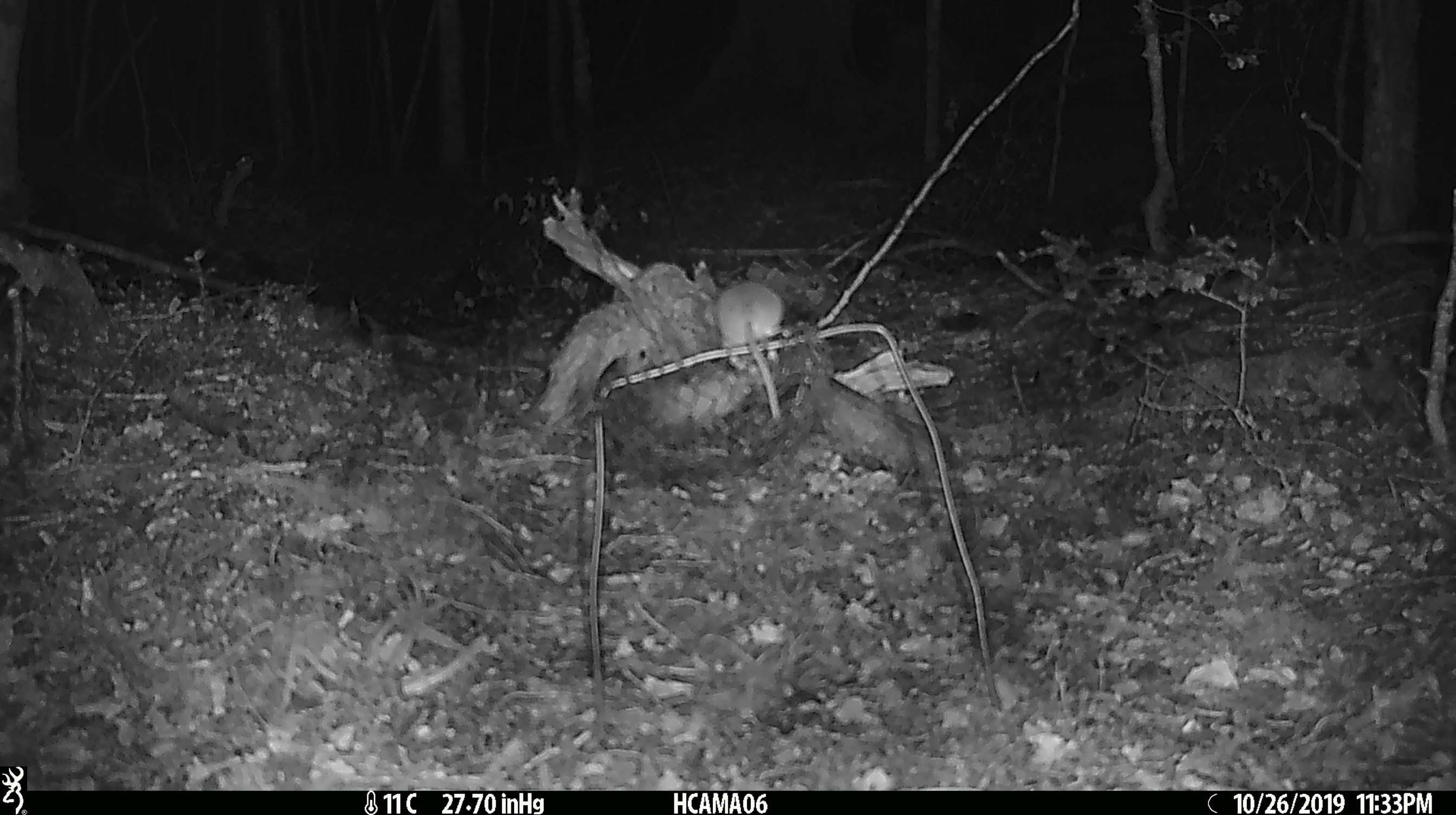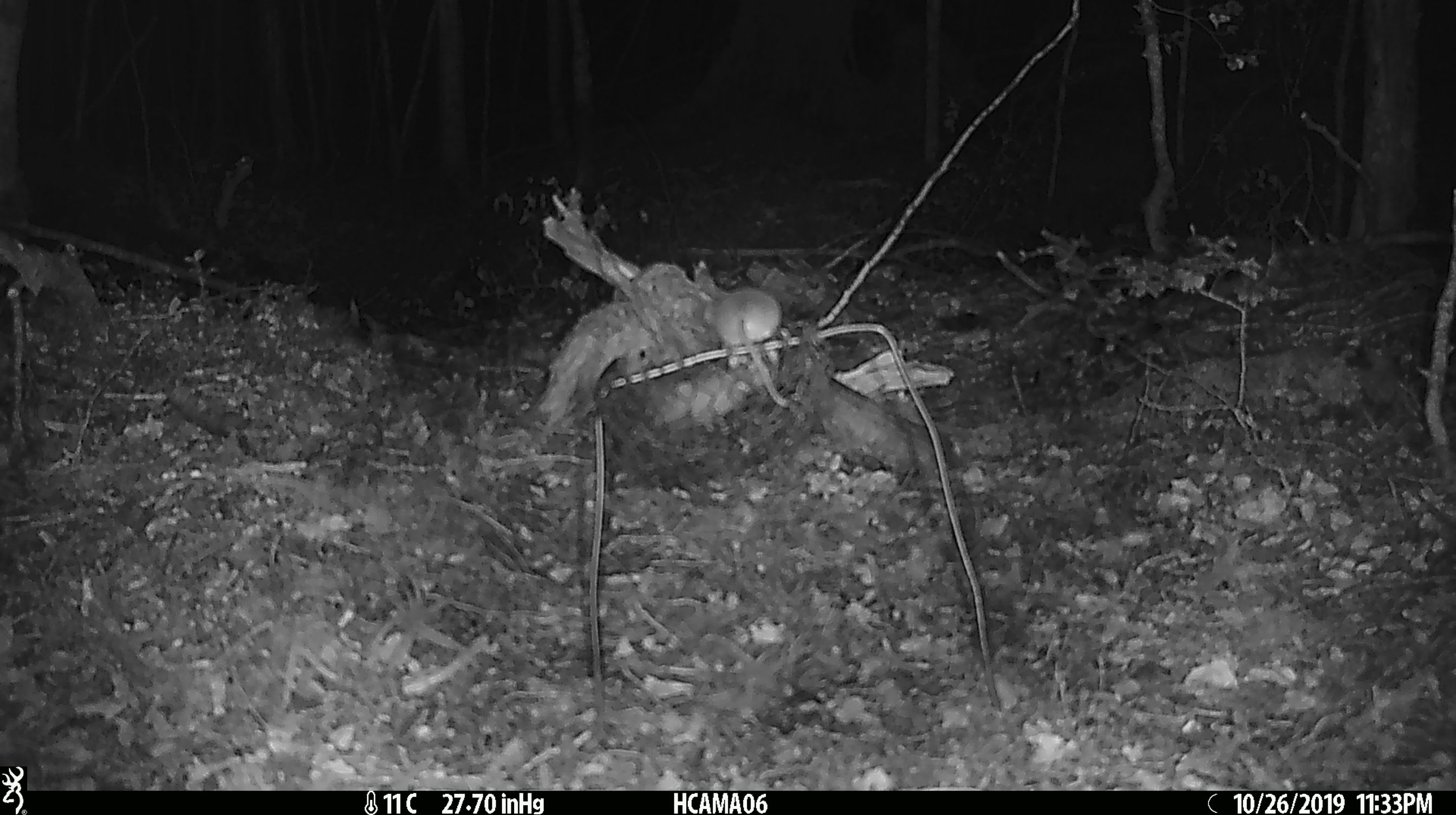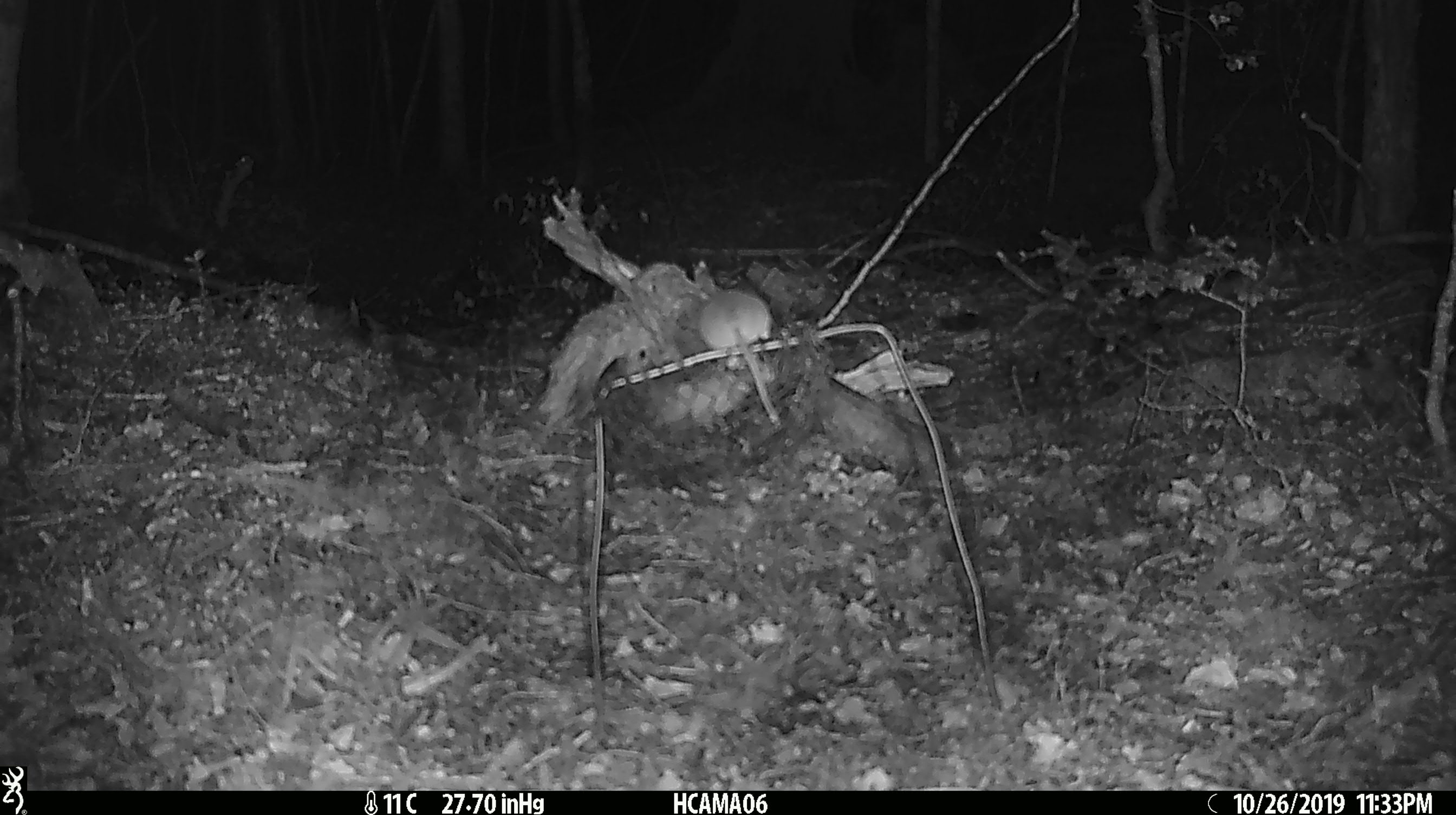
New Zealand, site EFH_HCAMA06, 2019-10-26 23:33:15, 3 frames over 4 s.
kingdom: Animalia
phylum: Chordata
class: Mammalia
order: Rodentia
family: Muridae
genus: Mus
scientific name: Mus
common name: mouse